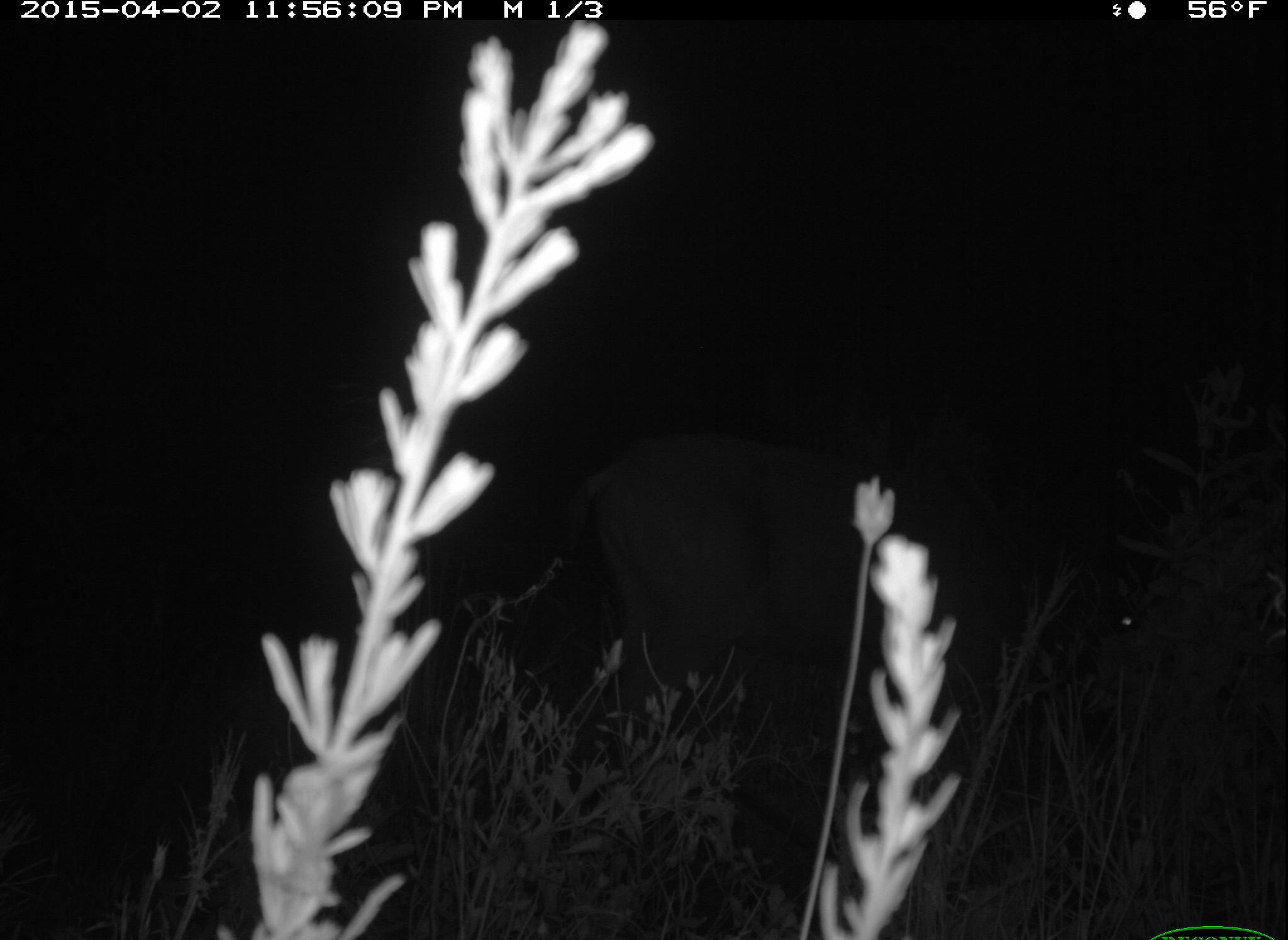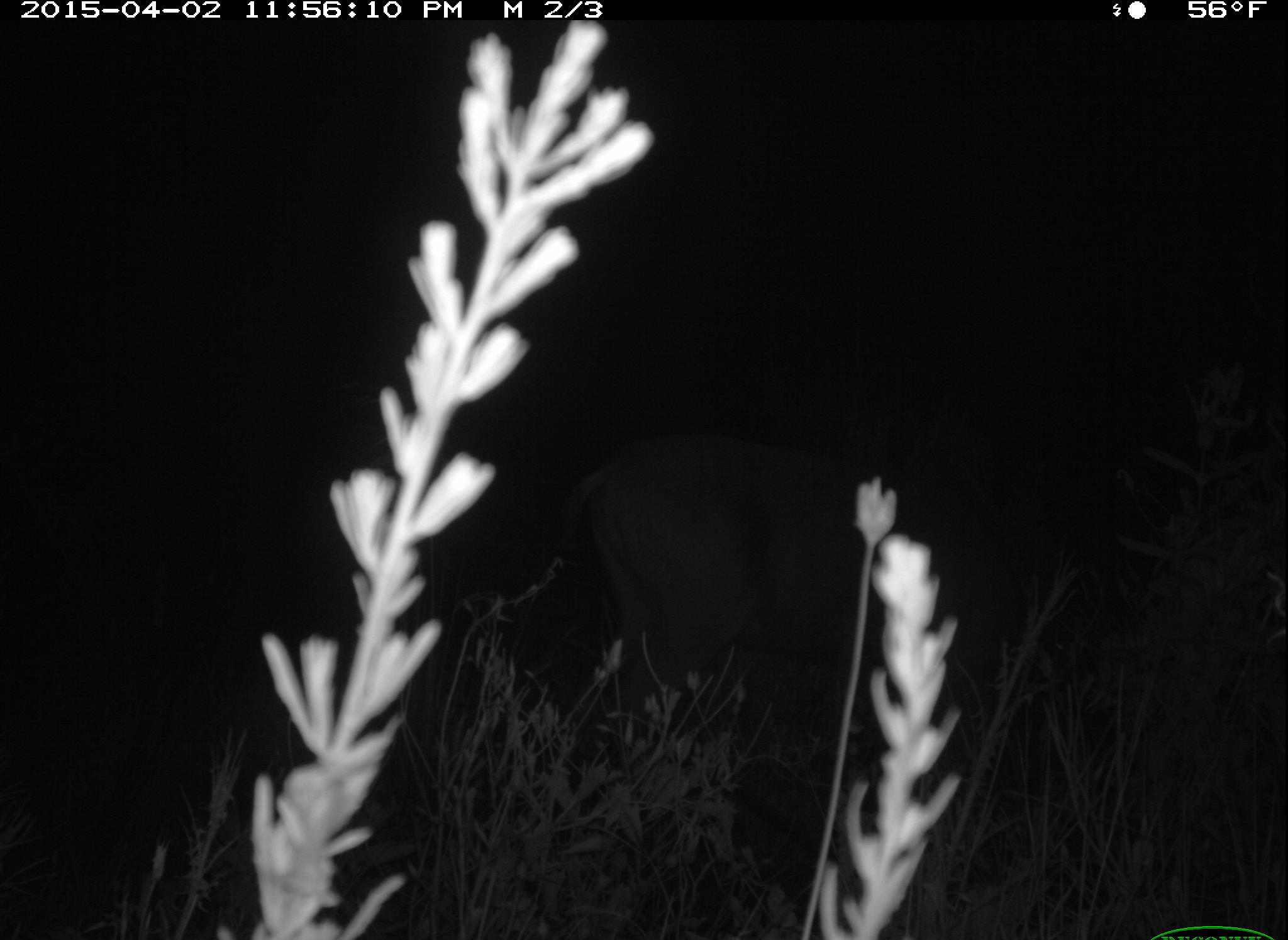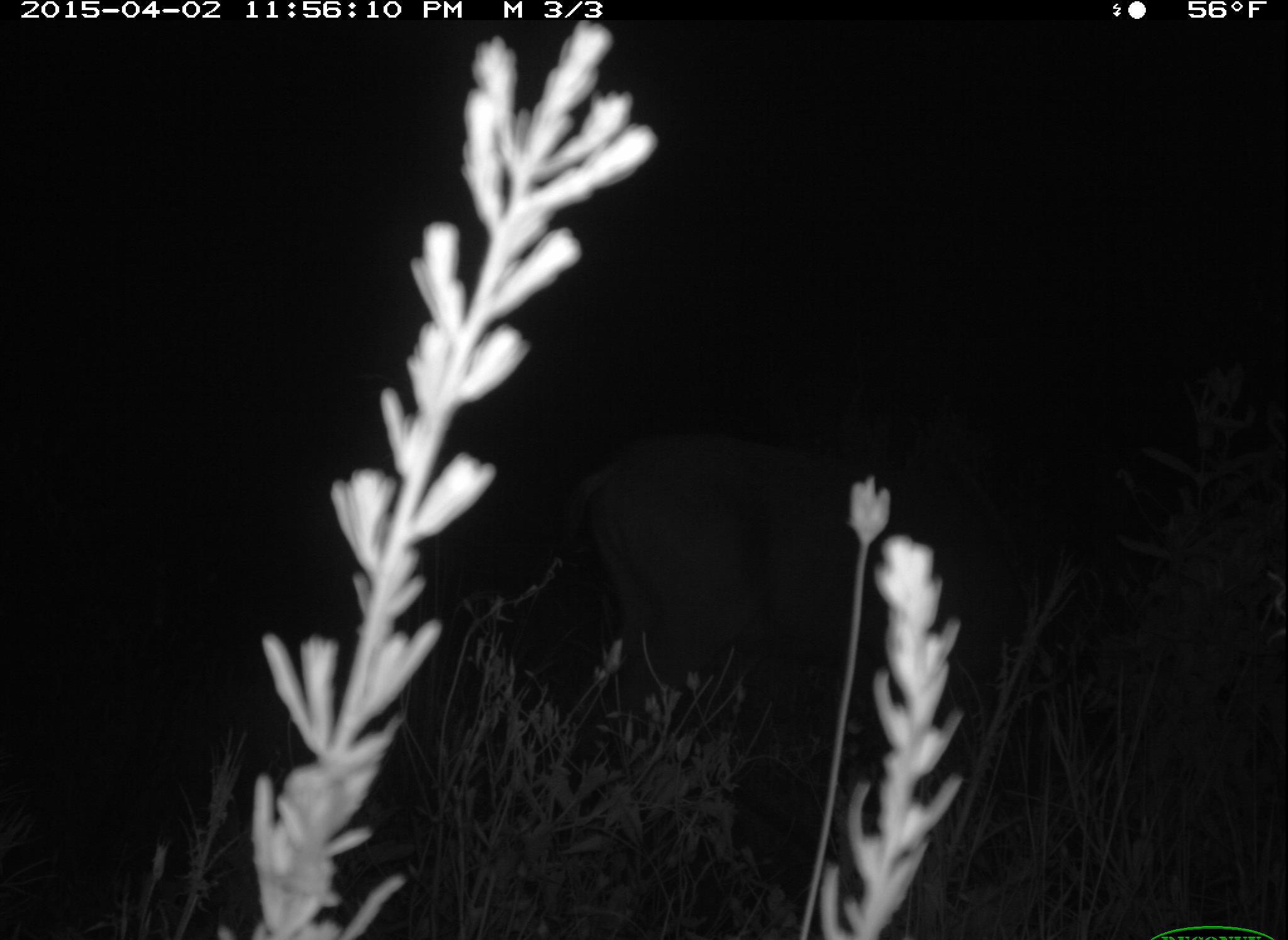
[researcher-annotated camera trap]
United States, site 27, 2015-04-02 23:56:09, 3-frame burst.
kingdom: Animalia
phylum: Chordata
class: Mammalia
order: Artiodactyla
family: Cervidae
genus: Odocoileus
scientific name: Odocoileus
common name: deer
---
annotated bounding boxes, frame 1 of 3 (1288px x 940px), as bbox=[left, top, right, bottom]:
deer: bbox=[574, 449, 1159, 734]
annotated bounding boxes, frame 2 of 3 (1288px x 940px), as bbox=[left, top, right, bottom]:
deer: bbox=[585, 413, 1104, 758]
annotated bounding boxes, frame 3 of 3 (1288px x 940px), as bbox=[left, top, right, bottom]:
deer: bbox=[578, 438, 1148, 809]